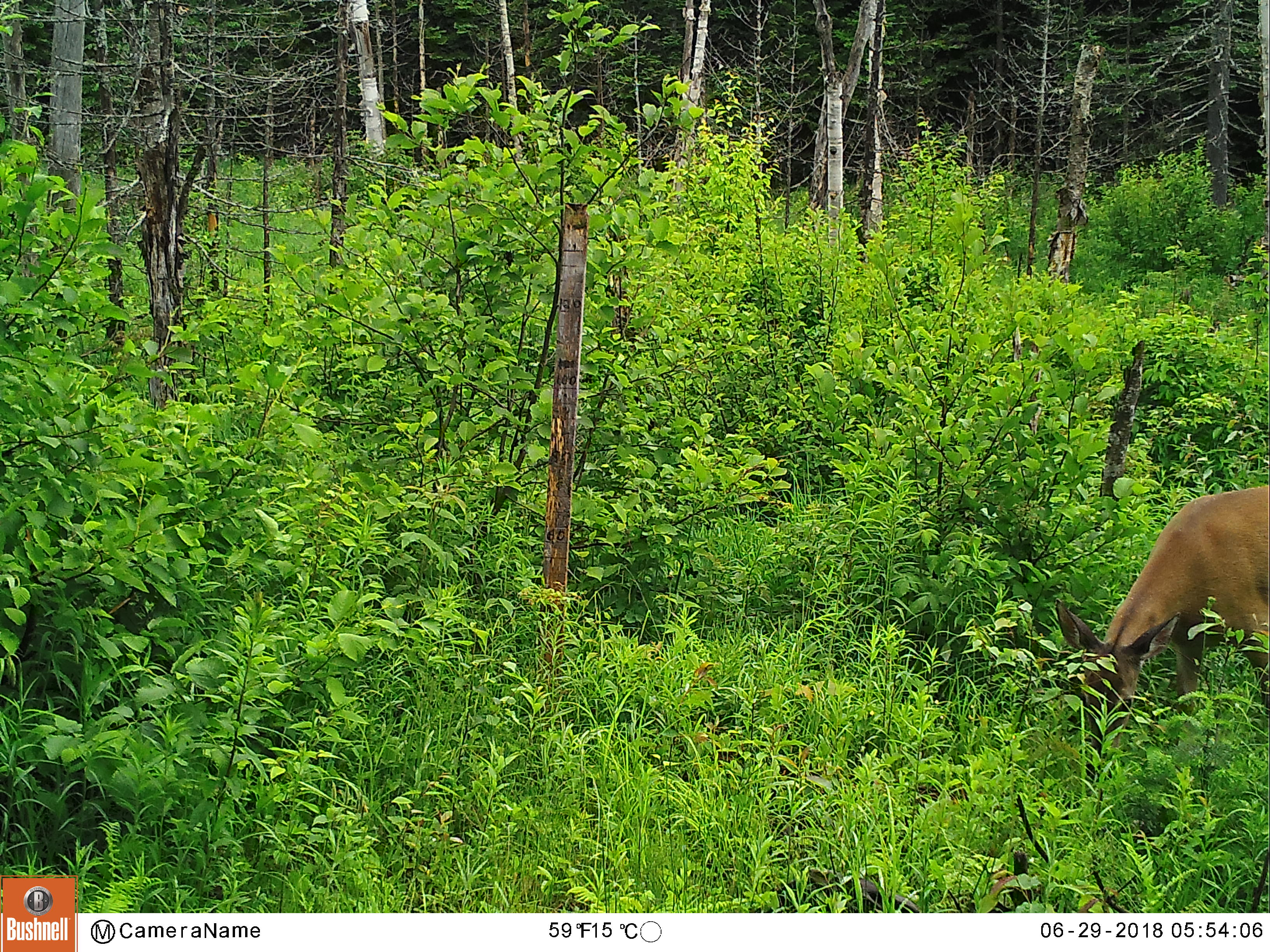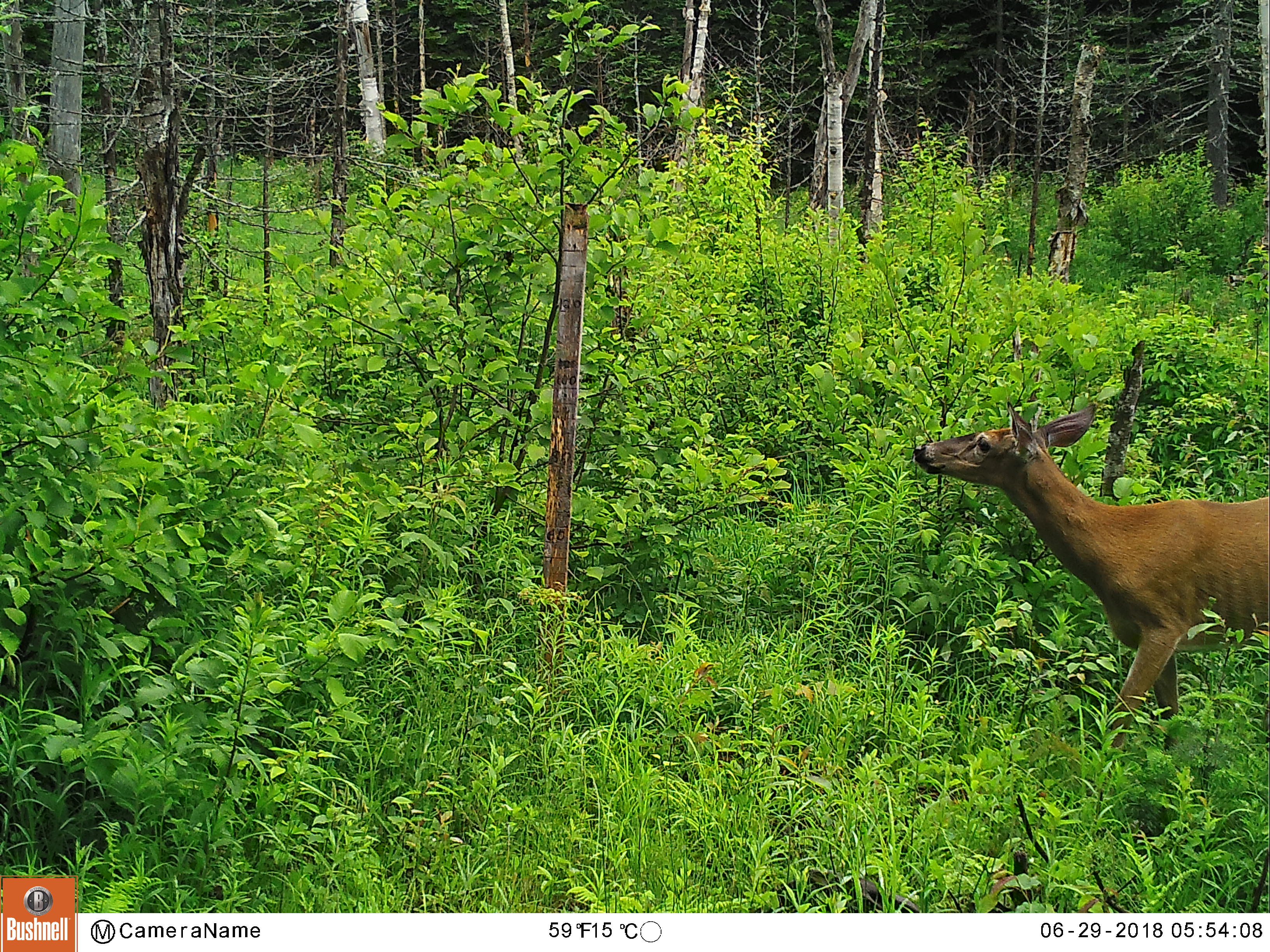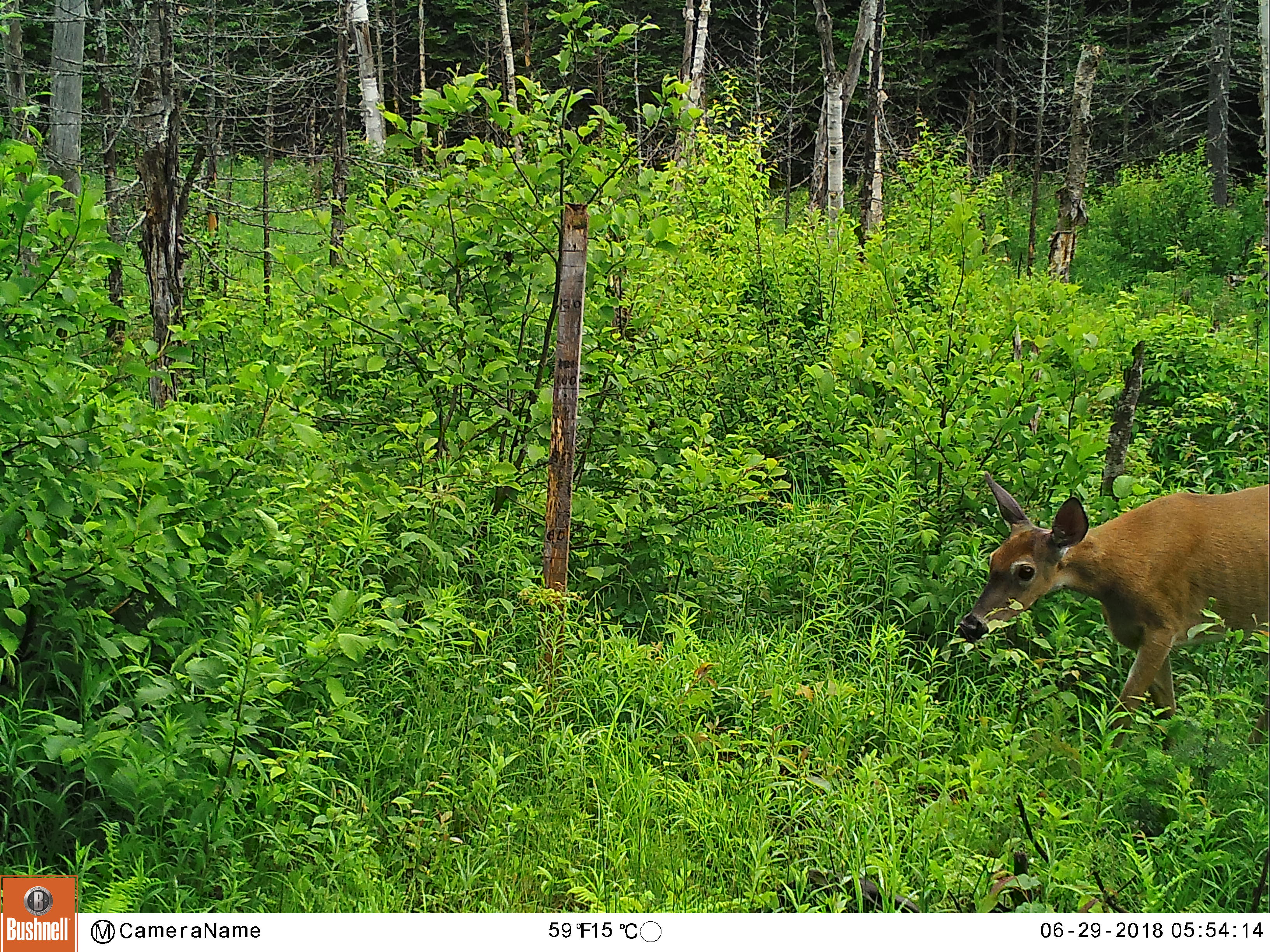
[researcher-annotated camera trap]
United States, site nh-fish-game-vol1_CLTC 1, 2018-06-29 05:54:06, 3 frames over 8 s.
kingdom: Animalia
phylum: Chordata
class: Mammalia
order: Artiodactyla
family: Cervidae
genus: Odocoileus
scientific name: Odocoileus virginianus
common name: white-tailed deer